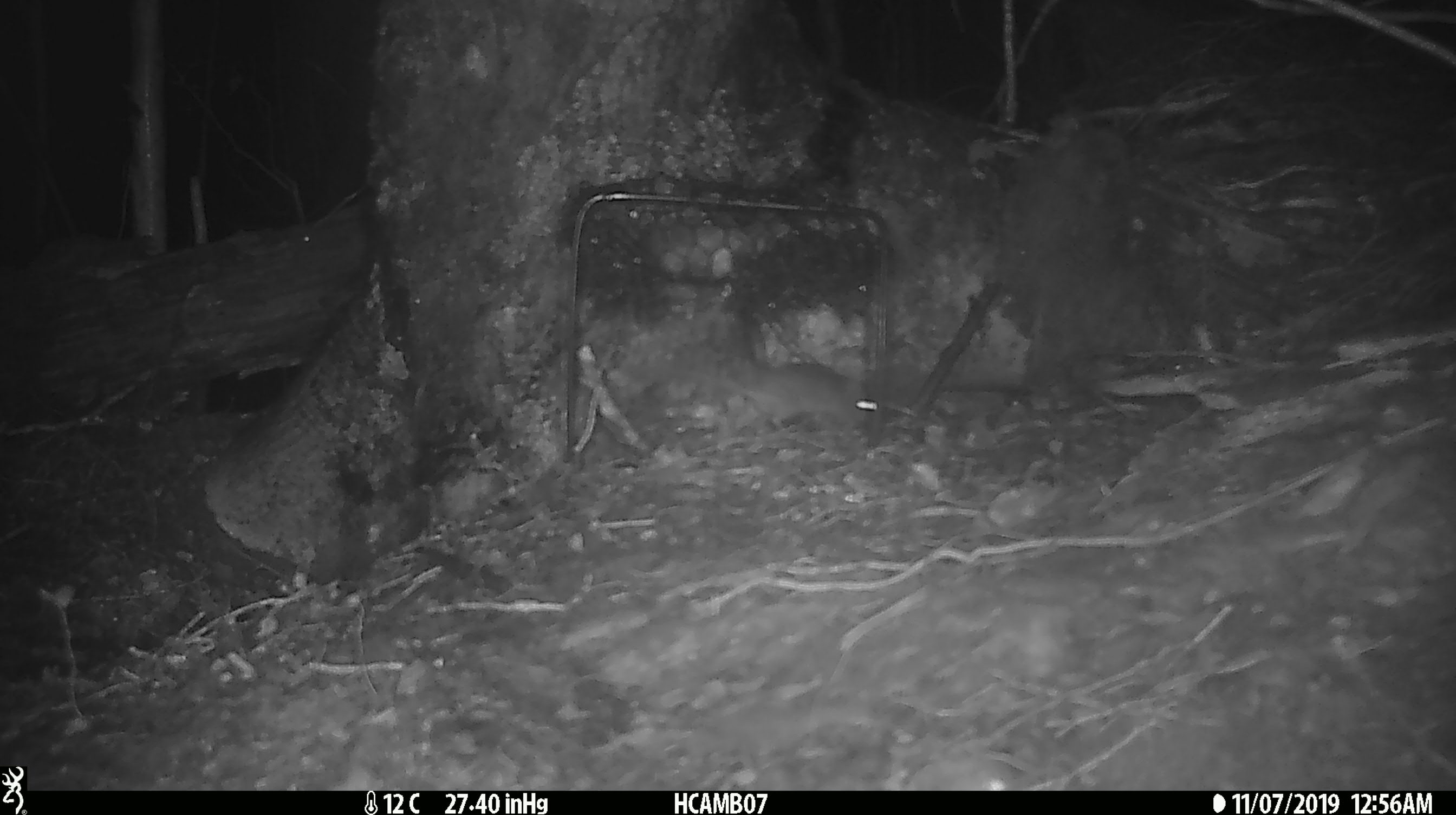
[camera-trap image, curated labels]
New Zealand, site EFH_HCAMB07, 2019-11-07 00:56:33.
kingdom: Animalia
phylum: Chordata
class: Mammalia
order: Rodentia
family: Muridae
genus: Mus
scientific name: Mus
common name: mouse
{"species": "mouse (Mus)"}